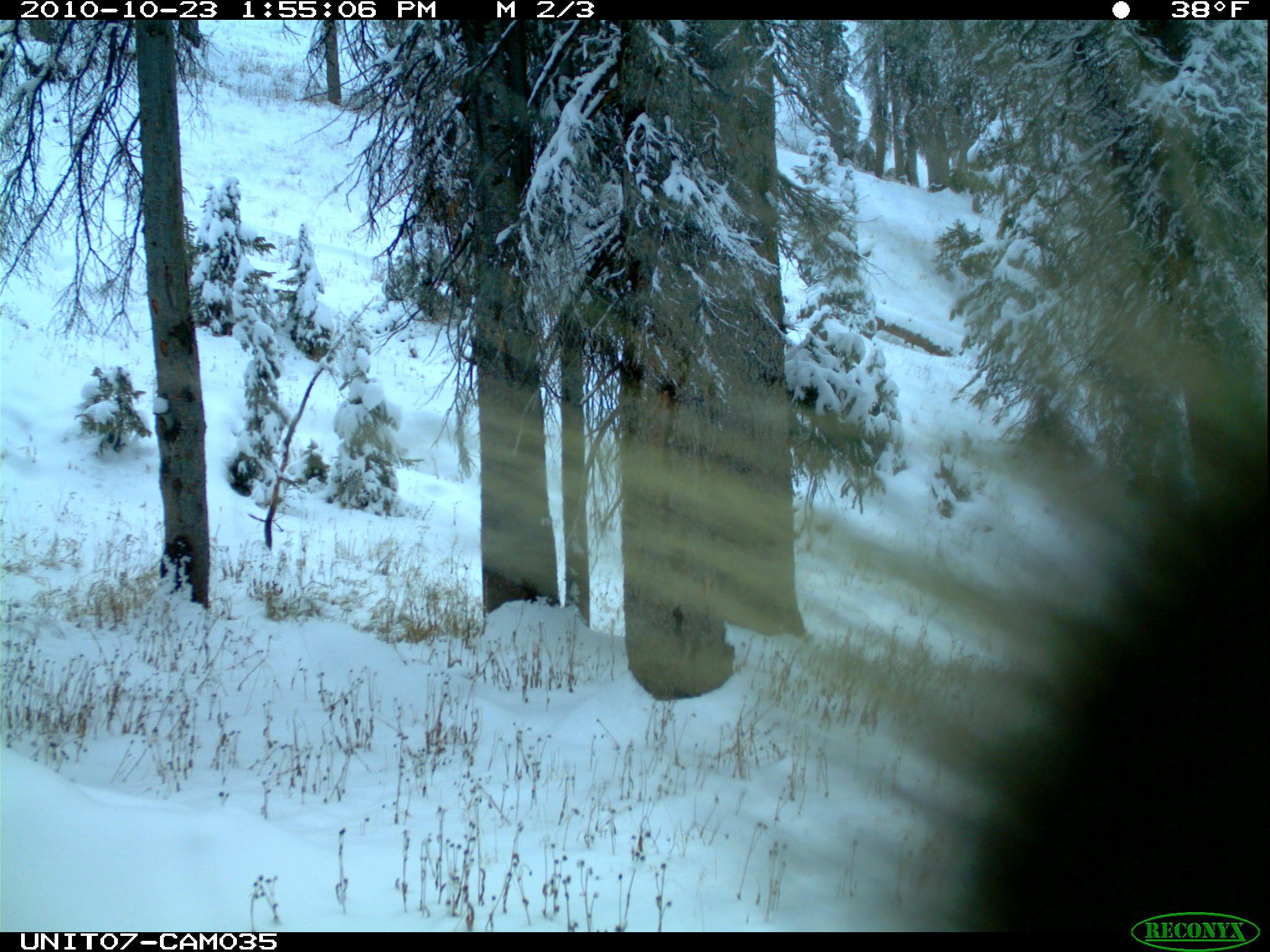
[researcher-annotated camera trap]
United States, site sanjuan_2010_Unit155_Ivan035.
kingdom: Animalia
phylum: Chordata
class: Mammalia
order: Rodentia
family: Erethizontidae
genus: Erethizon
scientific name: Erethizon dorsatum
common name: north american porcupine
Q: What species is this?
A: Erethizon dorsatum (north american porcupine).